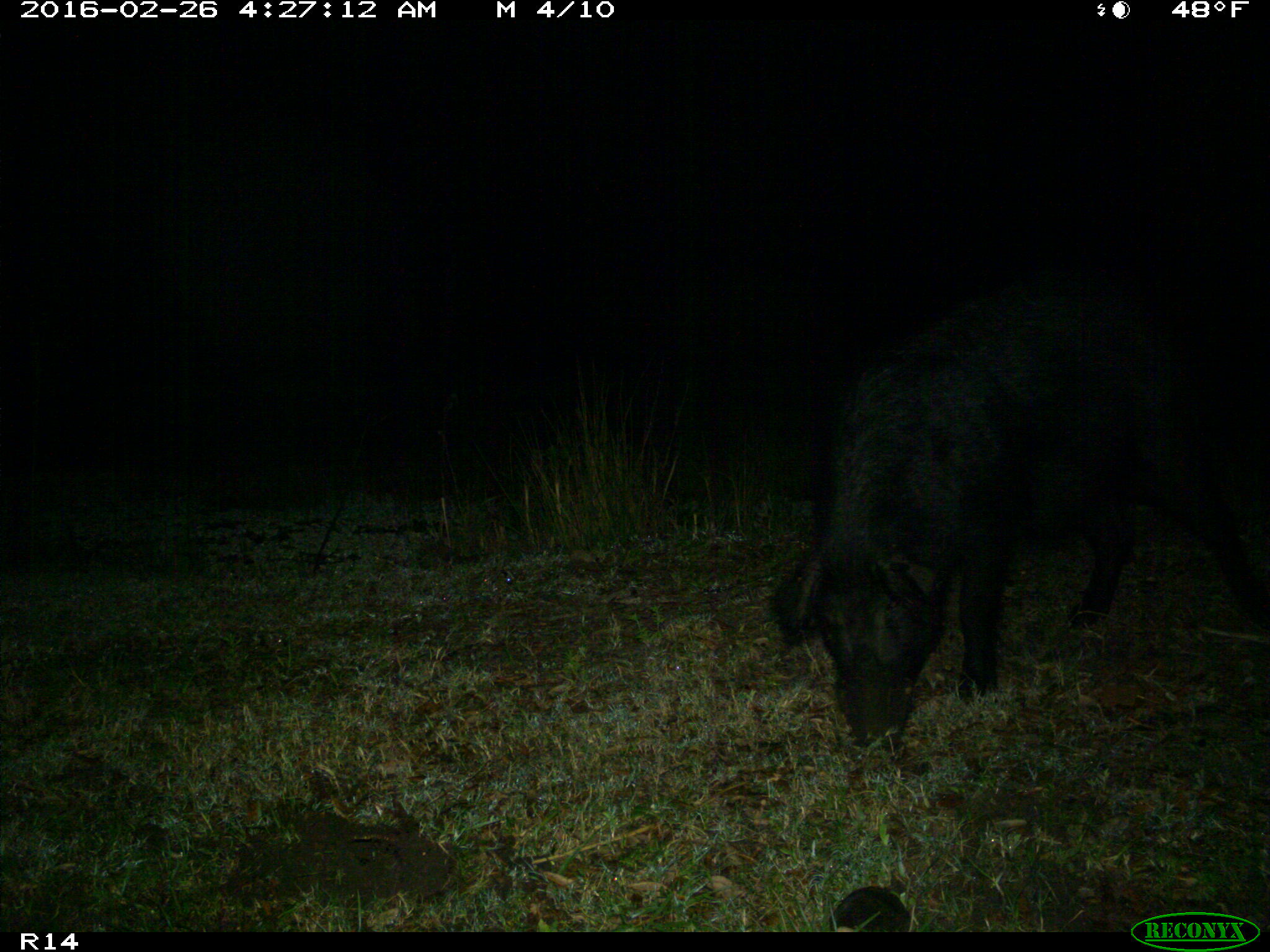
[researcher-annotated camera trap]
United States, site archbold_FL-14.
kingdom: Animalia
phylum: Chordata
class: Mammalia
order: Artiodactyla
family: Suidae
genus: Sus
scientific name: Sus scrofa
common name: wild boar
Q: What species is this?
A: Sus scrofa (wild boar).